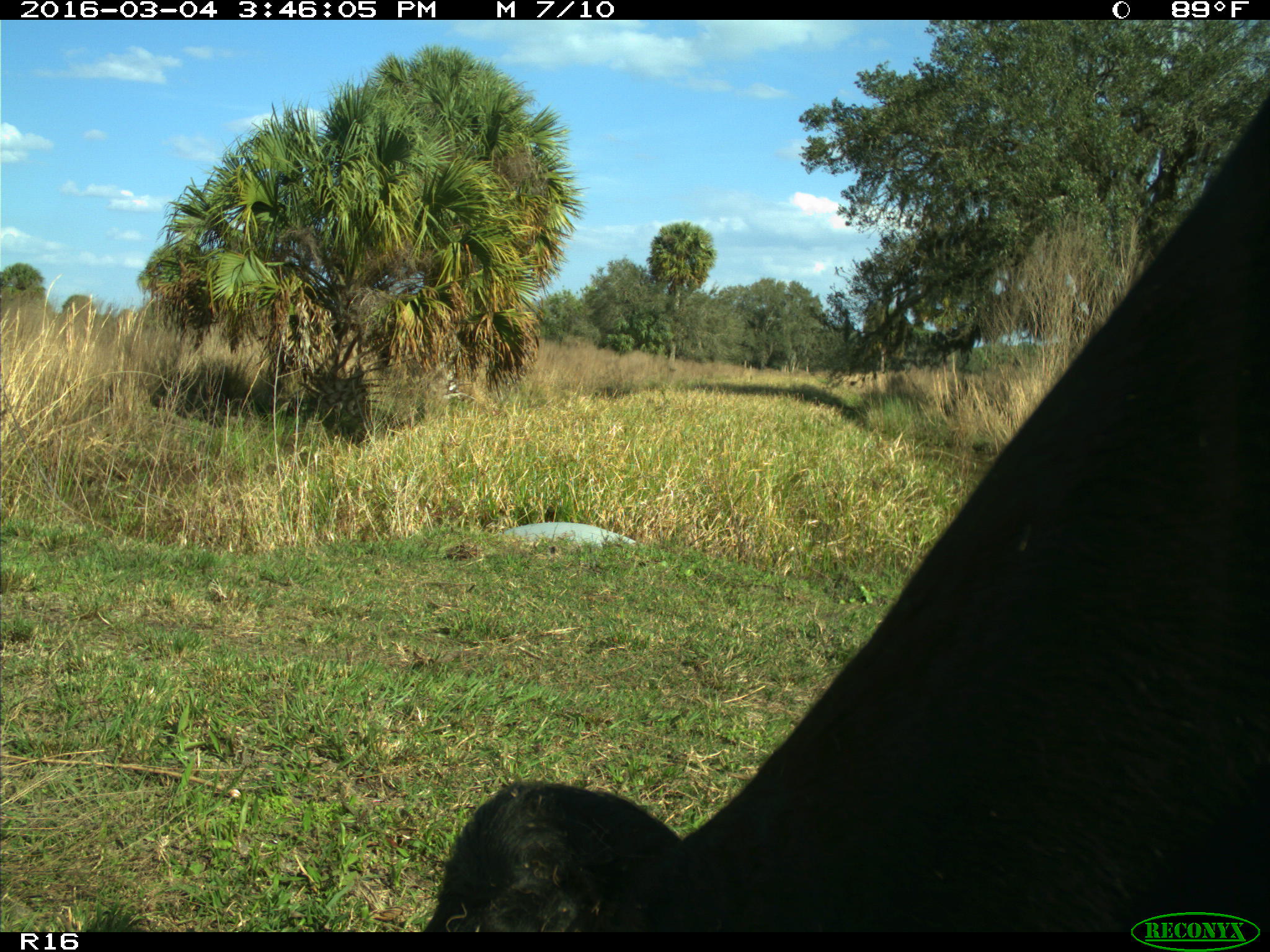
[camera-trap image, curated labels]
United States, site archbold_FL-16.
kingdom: Animalia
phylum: Chordata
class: Mammalia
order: Artiodactyla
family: Bovidae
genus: Bos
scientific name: Bos taurus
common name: domestic cow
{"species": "Bos taurus (domestic cow)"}